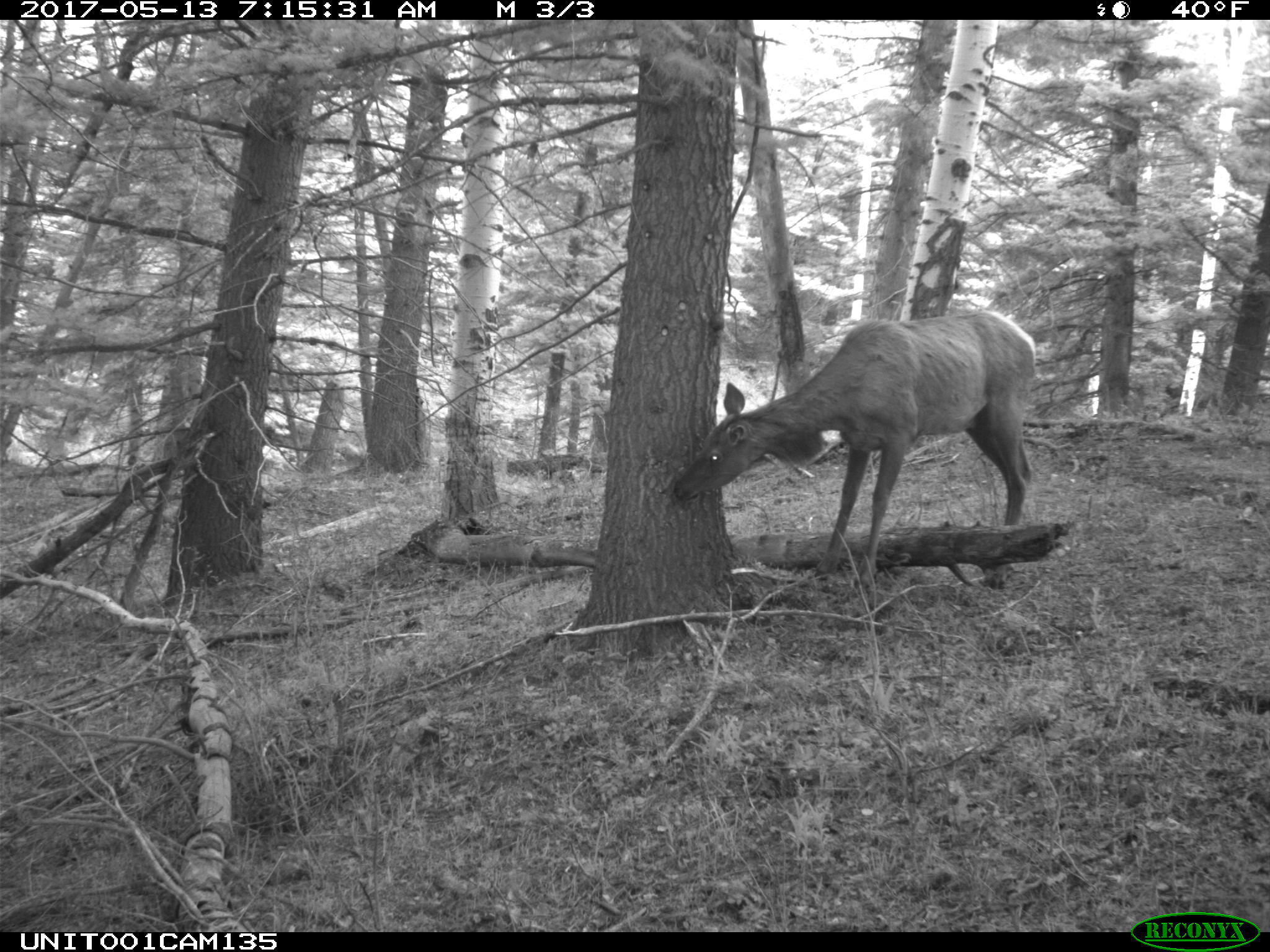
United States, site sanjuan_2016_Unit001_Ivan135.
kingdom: Animalia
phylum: Chordata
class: Mammalia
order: Artiodactyla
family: Cervidae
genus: Cervus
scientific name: Cervus elaphus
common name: red deer